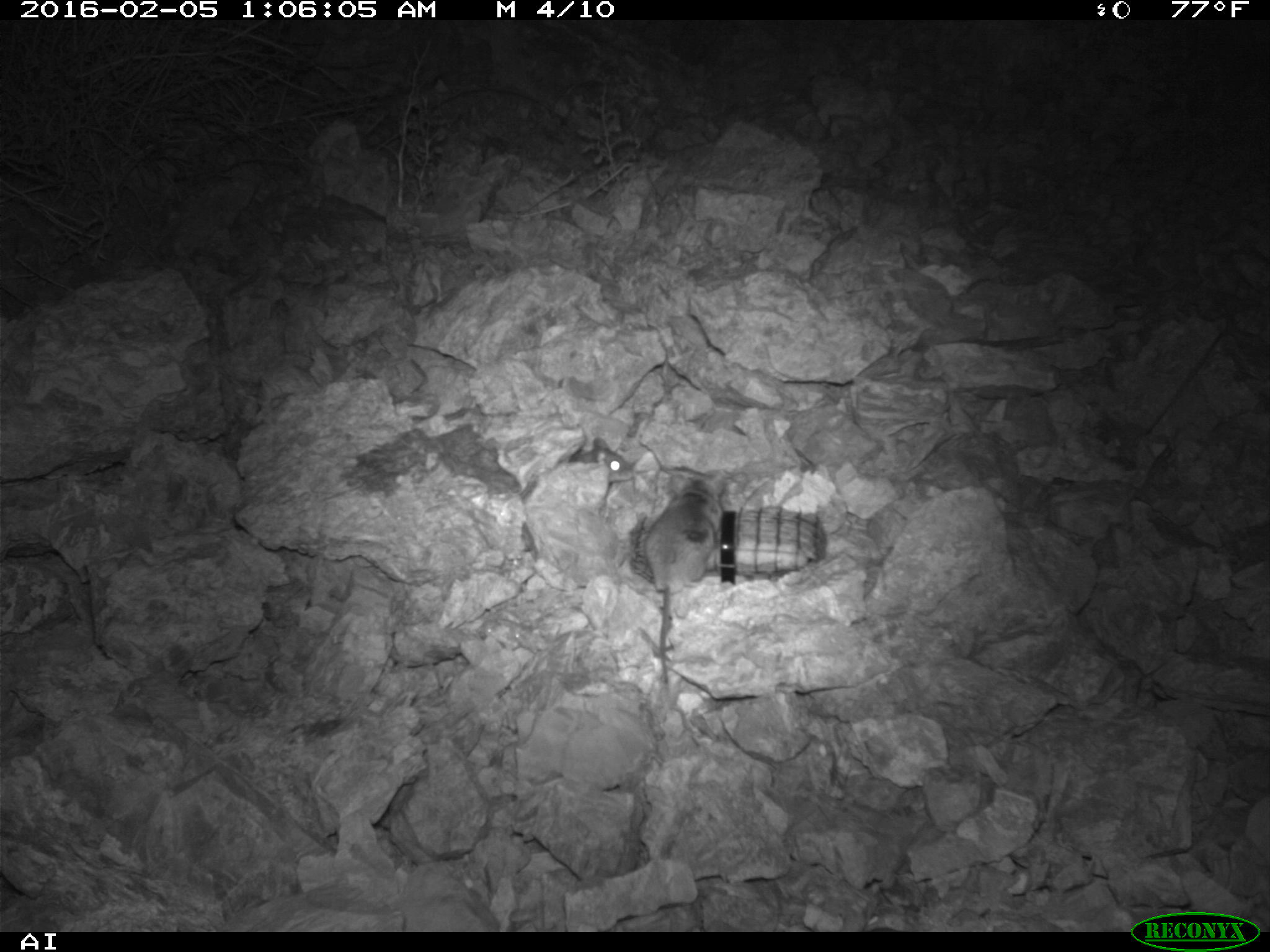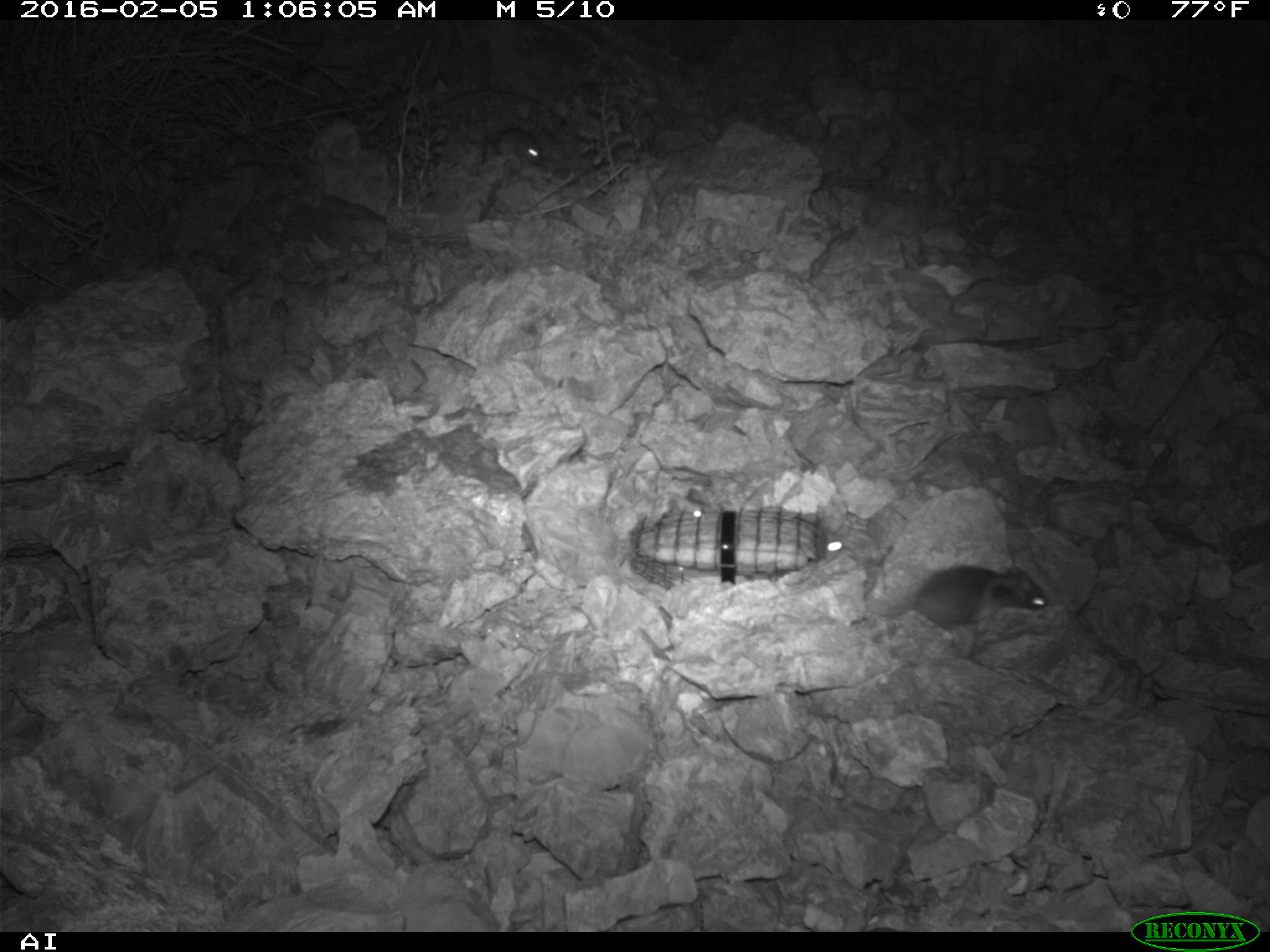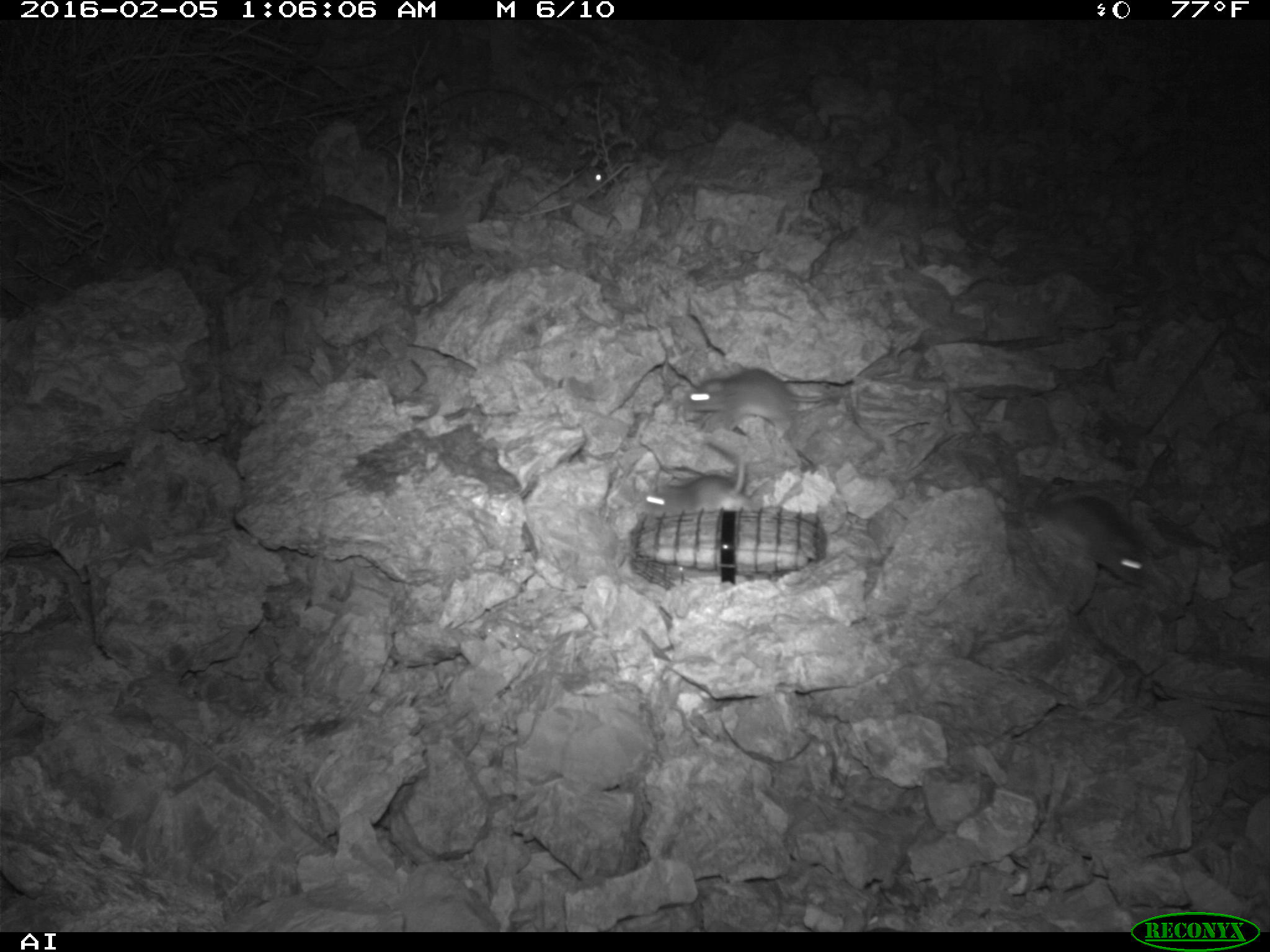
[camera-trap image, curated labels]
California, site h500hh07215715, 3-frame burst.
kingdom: Animalia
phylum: Chordata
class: Mammalia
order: Rodentia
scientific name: Rodentia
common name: rodent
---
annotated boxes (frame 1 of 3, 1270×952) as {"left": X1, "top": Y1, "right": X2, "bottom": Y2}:
rodent: {"left": 644, "top": 475, "right": 721, "bottom": 684}; {"left": 569, "top": 436, "right": 634, "bottom": 483}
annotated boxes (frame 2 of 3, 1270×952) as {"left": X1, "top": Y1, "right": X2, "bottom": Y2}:
rodent: {"left": 912, "top": 564, "right": 1049, "bottom": 659}; {"left": 795, "top": 513, "right": 848, "bottom": 560}; {"left": 481, "top": 126, "right": 544, "bottom": 164}; {"left": 666, "top": 487, "right": 714, "bottom": 517}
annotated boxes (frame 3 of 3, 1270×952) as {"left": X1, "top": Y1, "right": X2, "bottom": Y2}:
rodent: {"left": 1037, "top": 495, "right": 1152, "bottom": 590}; {"left": 682, "top": 368, "right": 830, "bottom": 430}; {"left": 641, "top": 454, "right": 754, "bottom": 518}; {"left": 582, "top": 164, "right": 607, "bottom": 185}